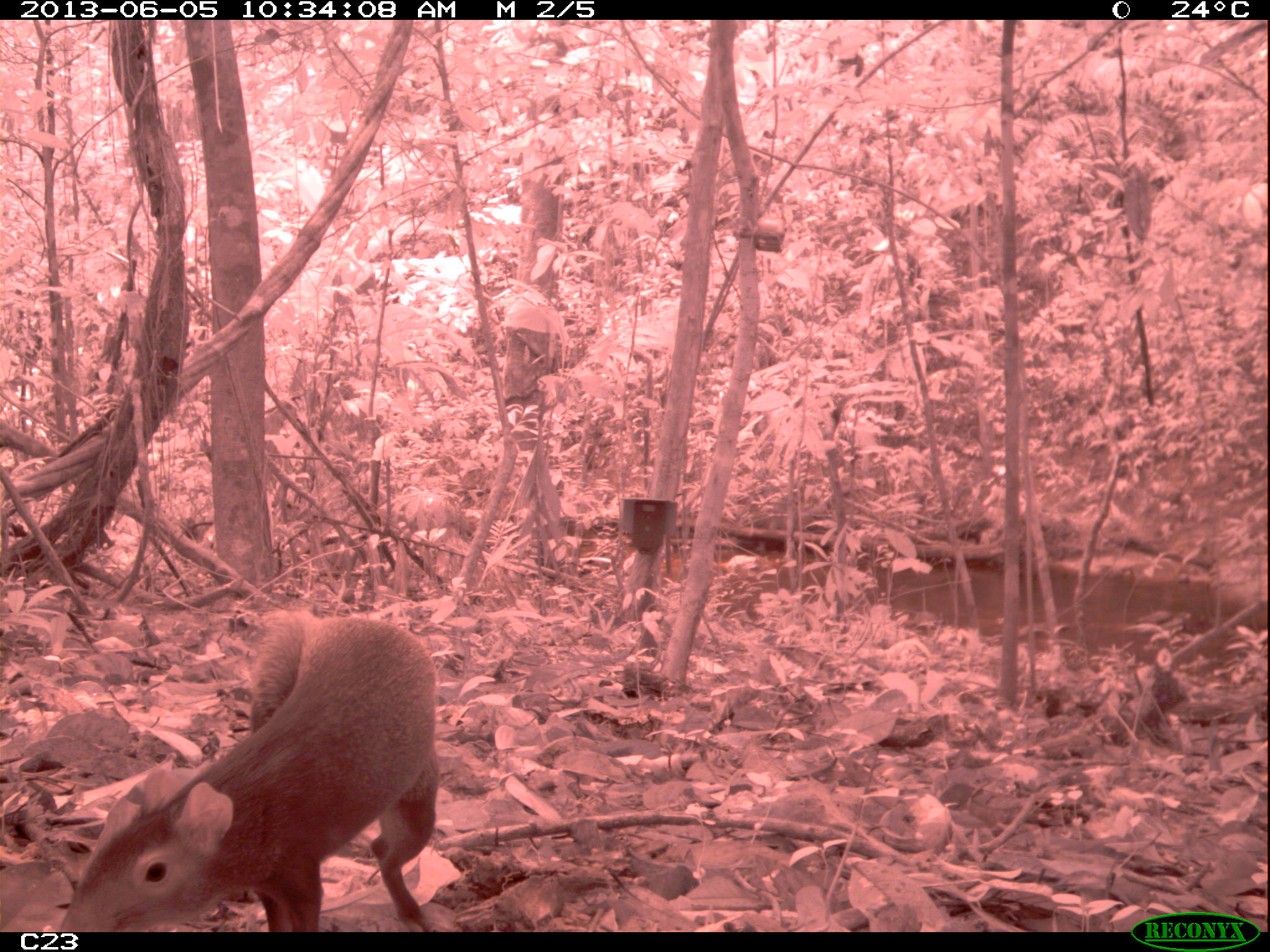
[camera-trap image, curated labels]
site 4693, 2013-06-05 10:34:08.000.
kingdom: Animalia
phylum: Chordata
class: Mammalia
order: Rodentia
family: Dasyproctidae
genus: Dasyprocta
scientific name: Dasyprocta leporina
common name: red-rumped agouti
Dasyprocta leporina (red-rumped agouti), count 1, age adult.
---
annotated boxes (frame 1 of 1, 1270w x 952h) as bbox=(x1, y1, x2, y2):
dasyprocta leporina: bbox=(57, 613, 442, 930)